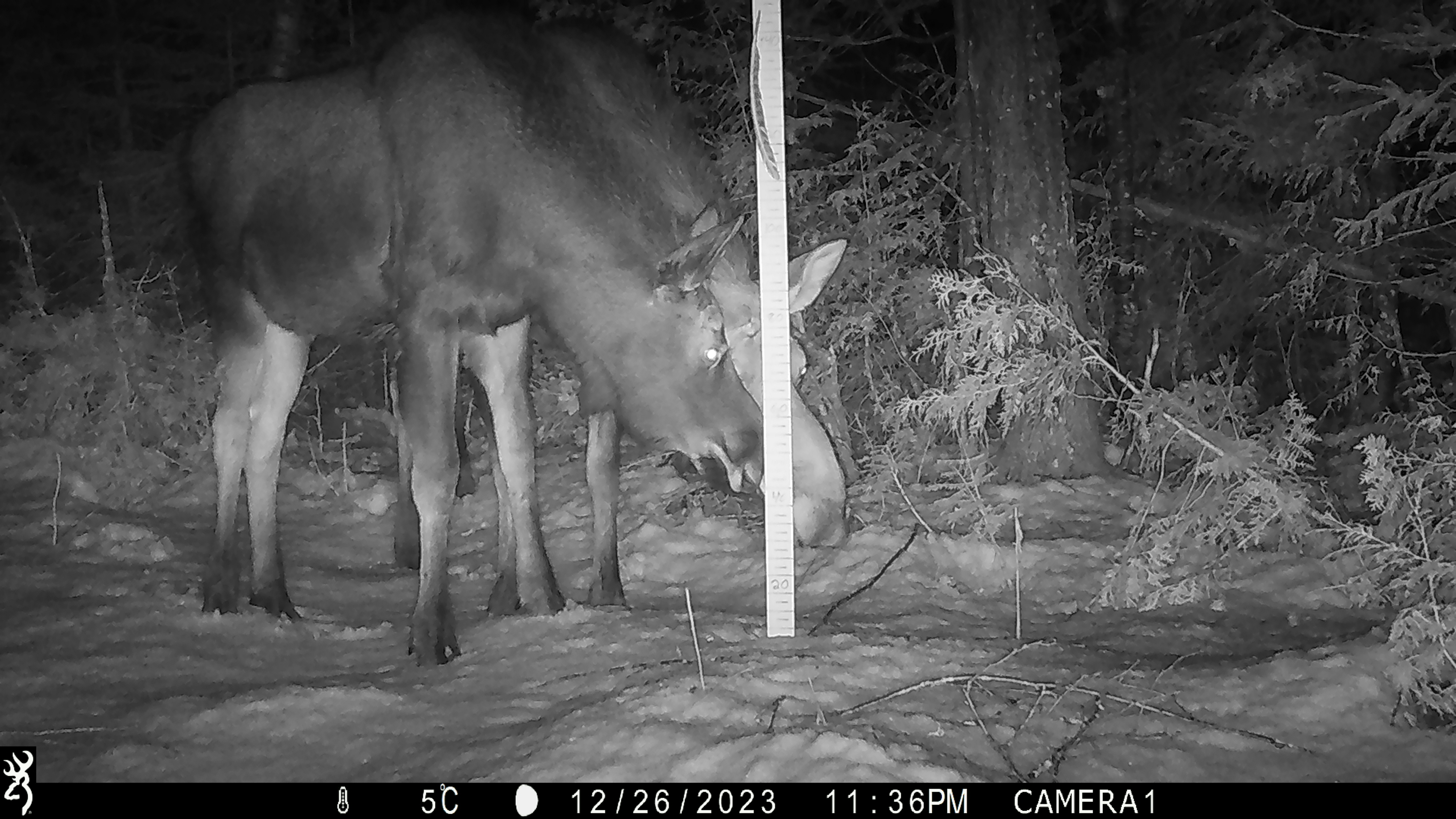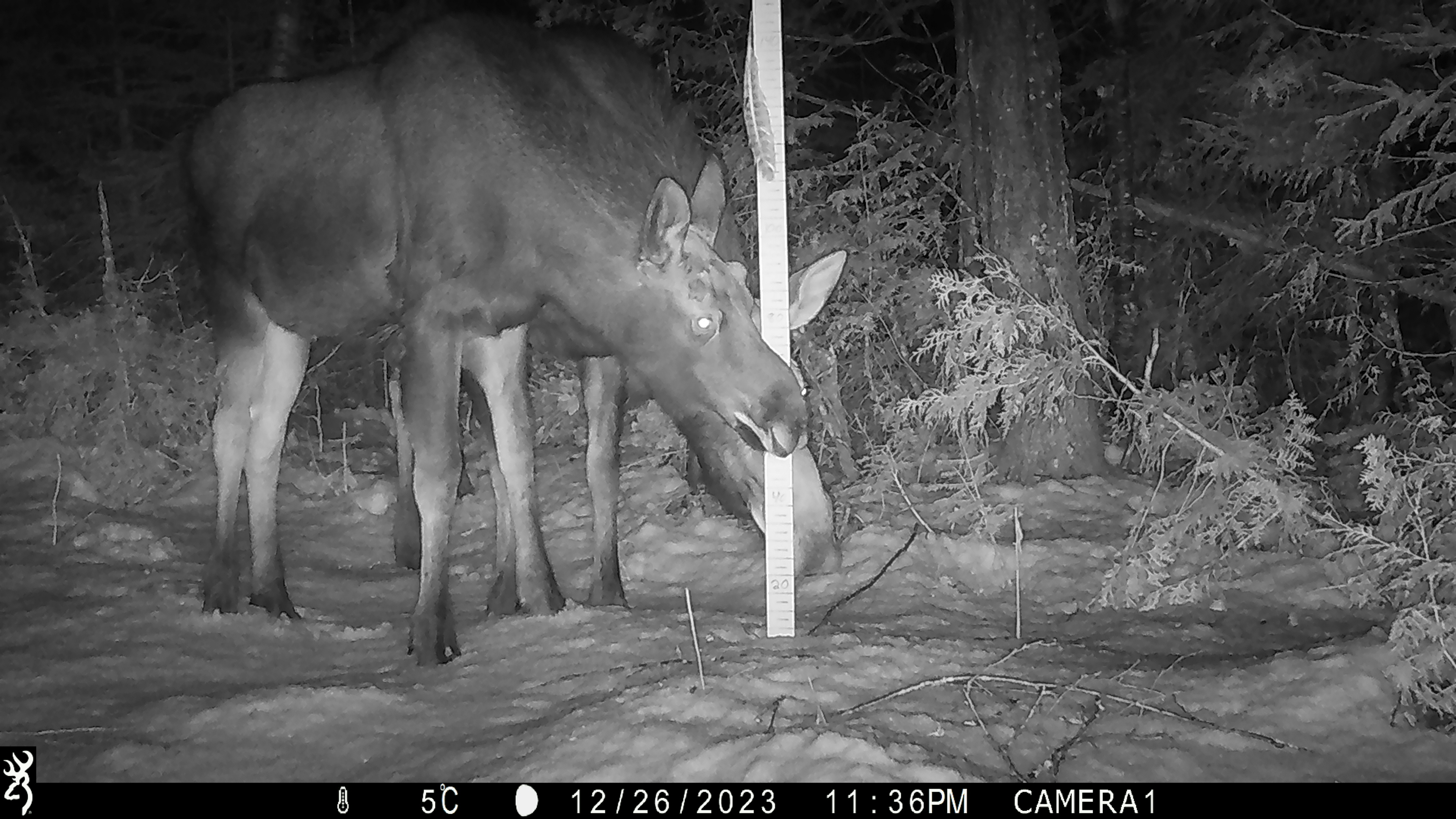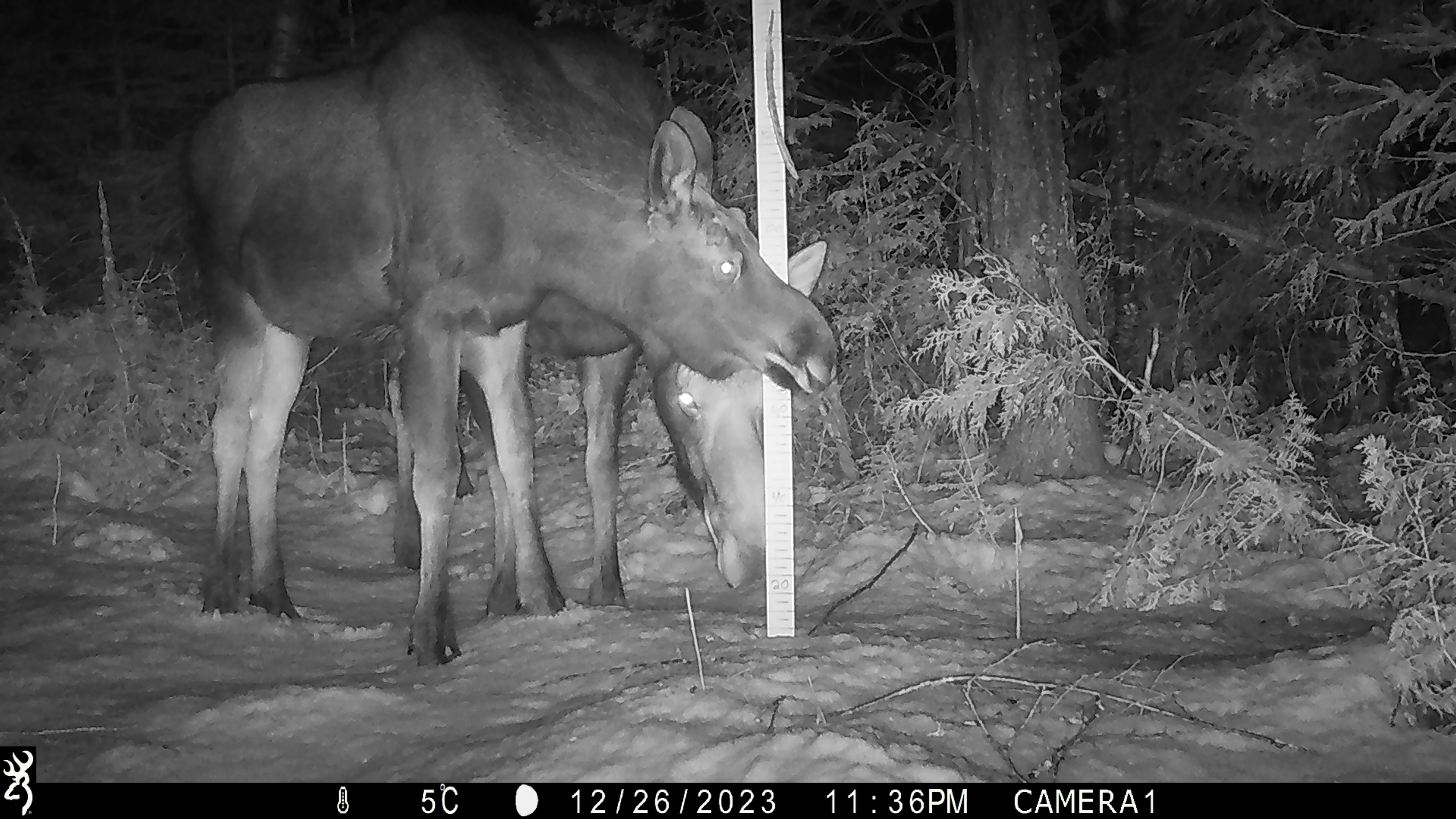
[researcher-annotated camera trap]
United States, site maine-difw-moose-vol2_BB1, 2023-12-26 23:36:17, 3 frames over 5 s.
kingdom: Animalia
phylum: Chordata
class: Mammalia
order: Artiodactyla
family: Cervidae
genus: Alces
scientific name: Alces alces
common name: moose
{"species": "moose (Alces alces)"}